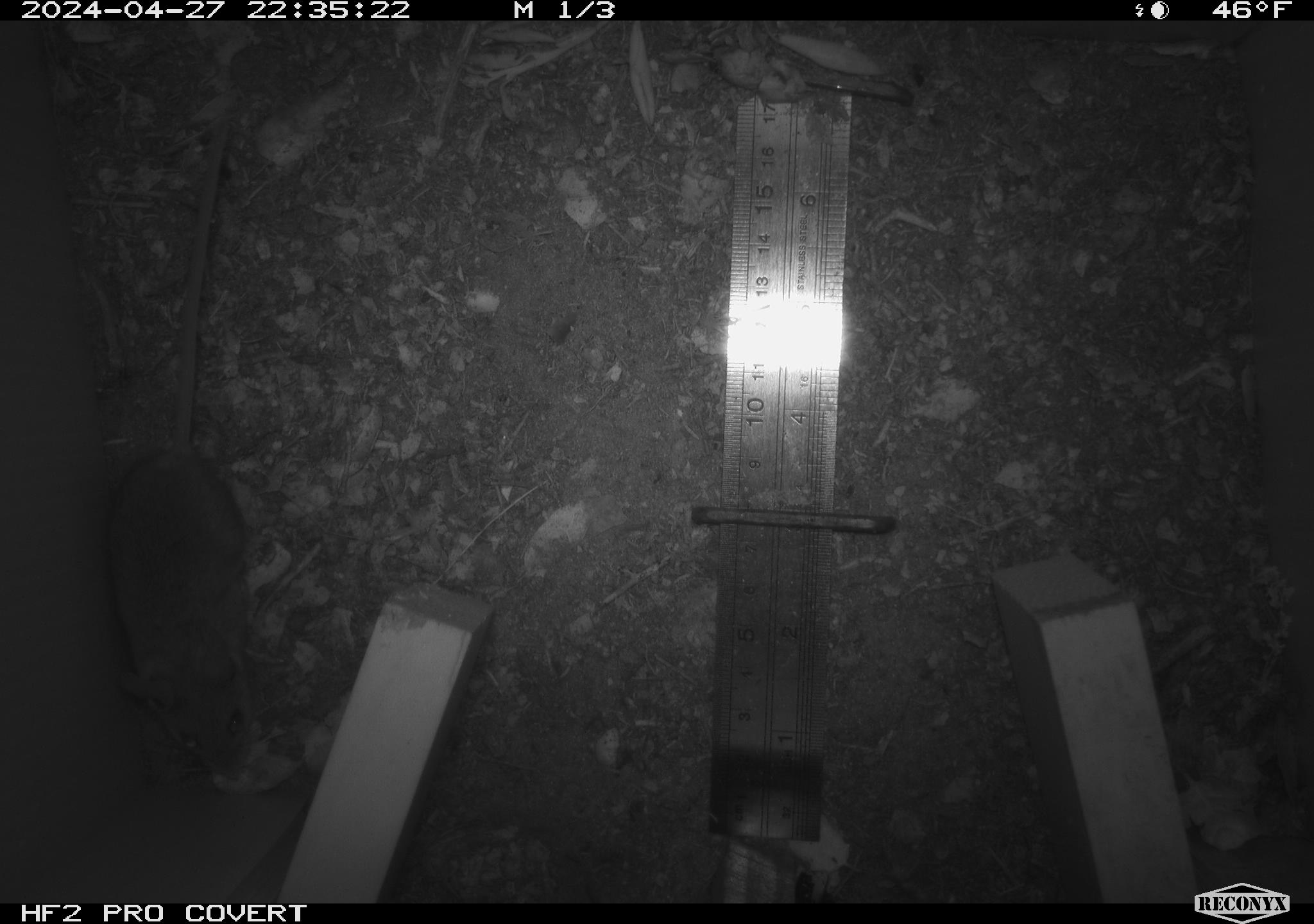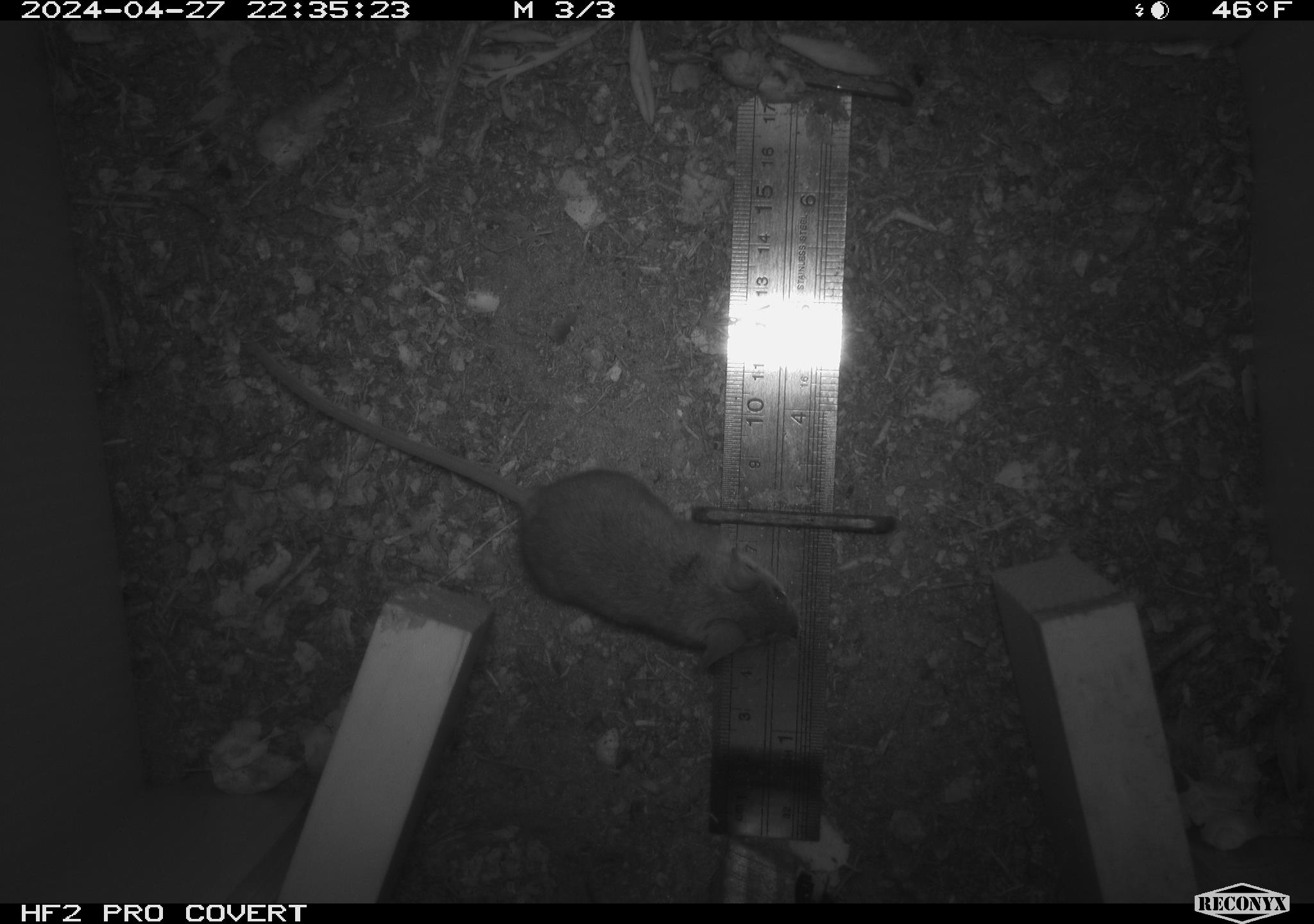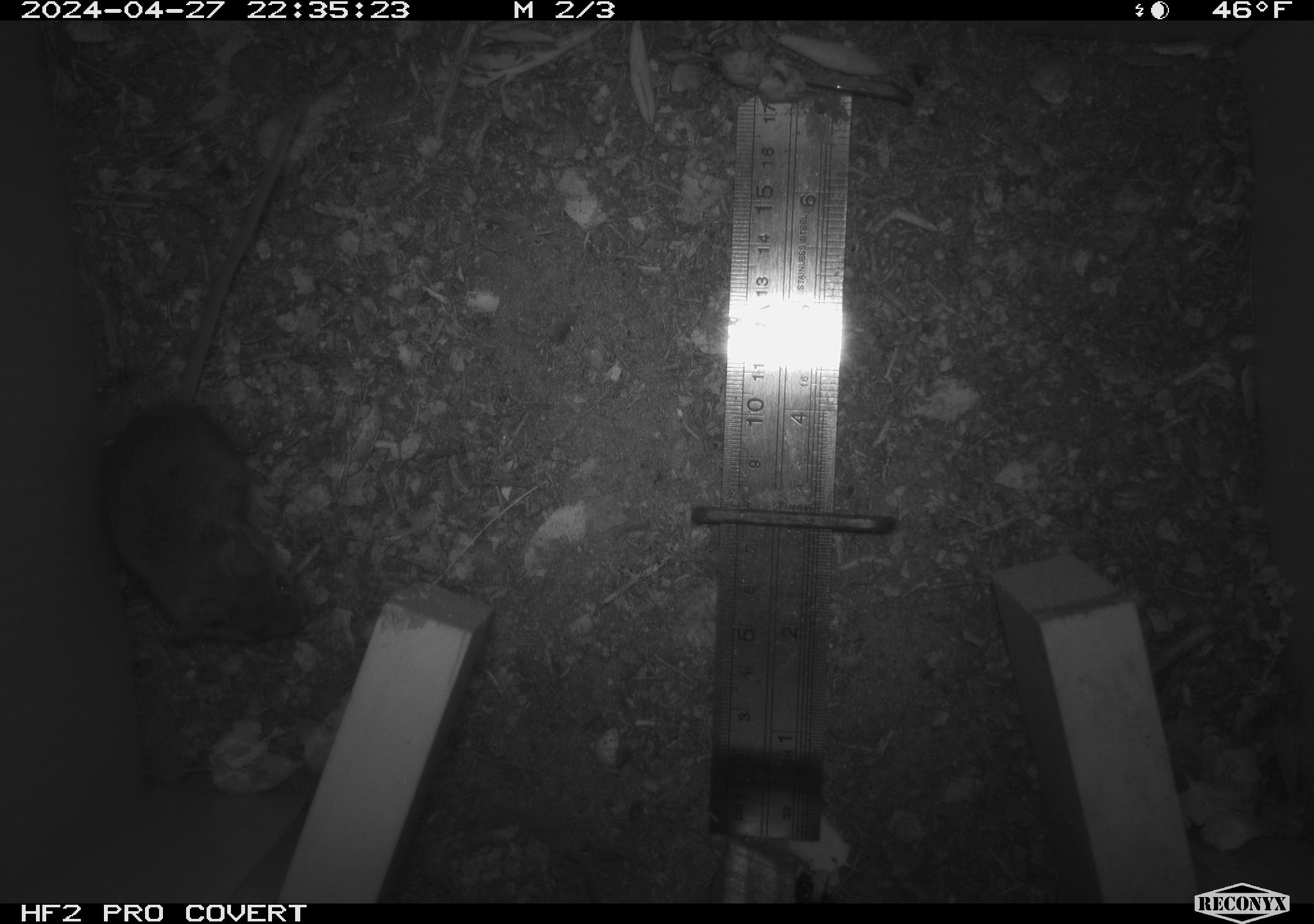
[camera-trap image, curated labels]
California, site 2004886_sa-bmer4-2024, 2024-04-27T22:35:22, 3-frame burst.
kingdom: Animalia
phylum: Chordata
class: Mammalia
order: Rodentia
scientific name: Rodentia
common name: mouse species